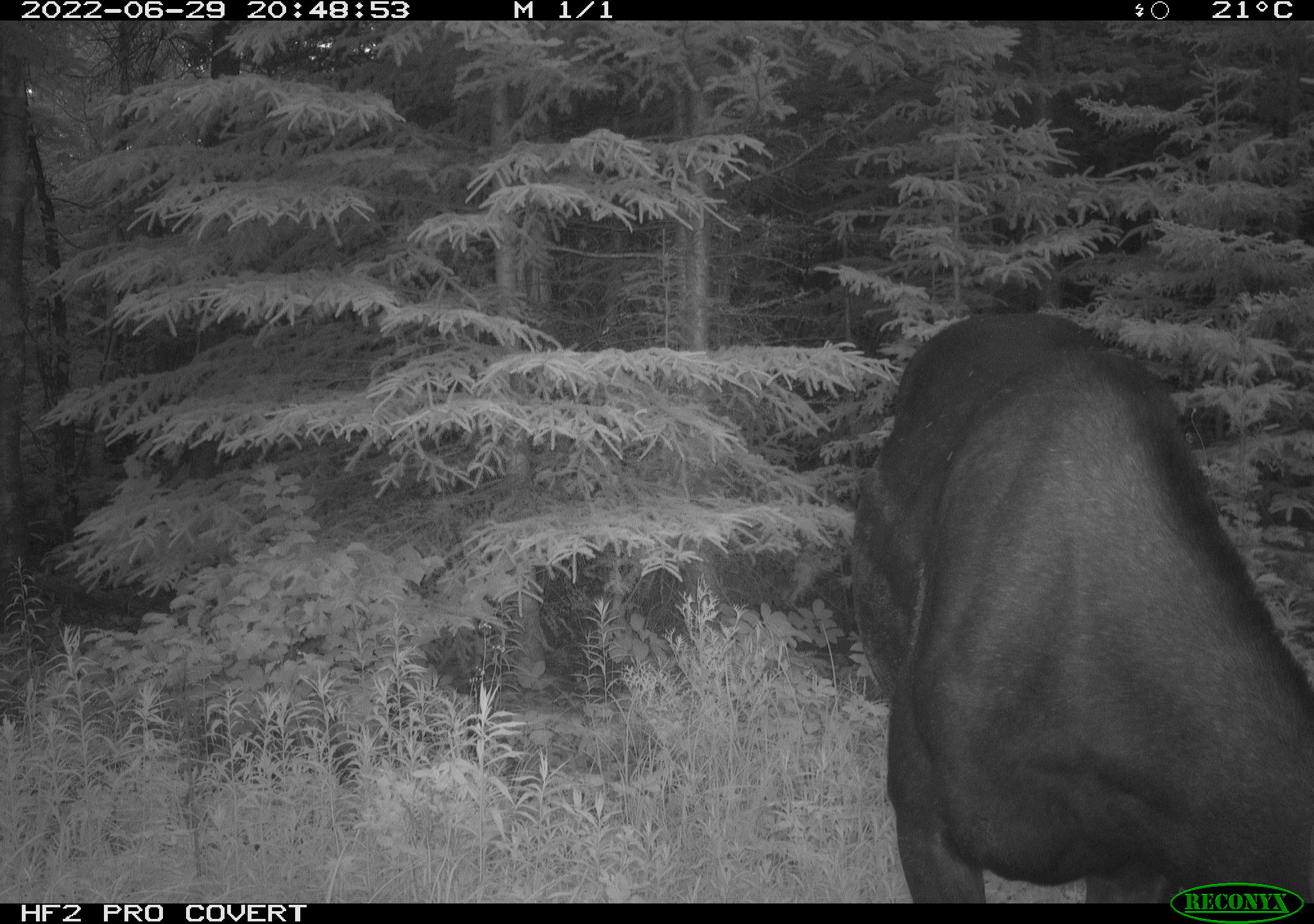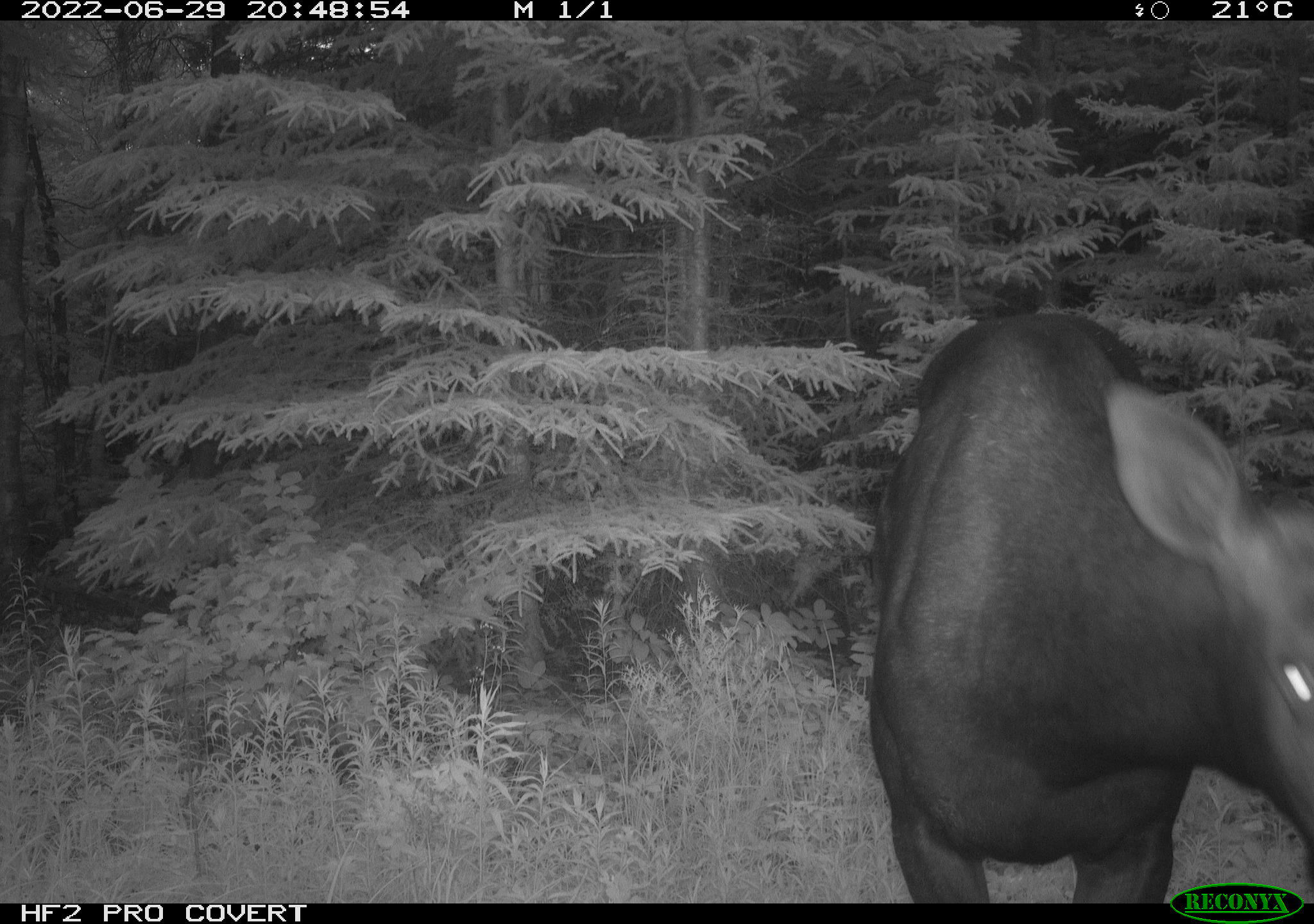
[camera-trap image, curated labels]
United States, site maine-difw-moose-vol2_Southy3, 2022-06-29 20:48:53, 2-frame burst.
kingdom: Animalia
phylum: Chordata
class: Mammalia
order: Artiodactyla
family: Cervidae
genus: Alces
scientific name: Alces alces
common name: moose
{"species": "moose (Alces alces)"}